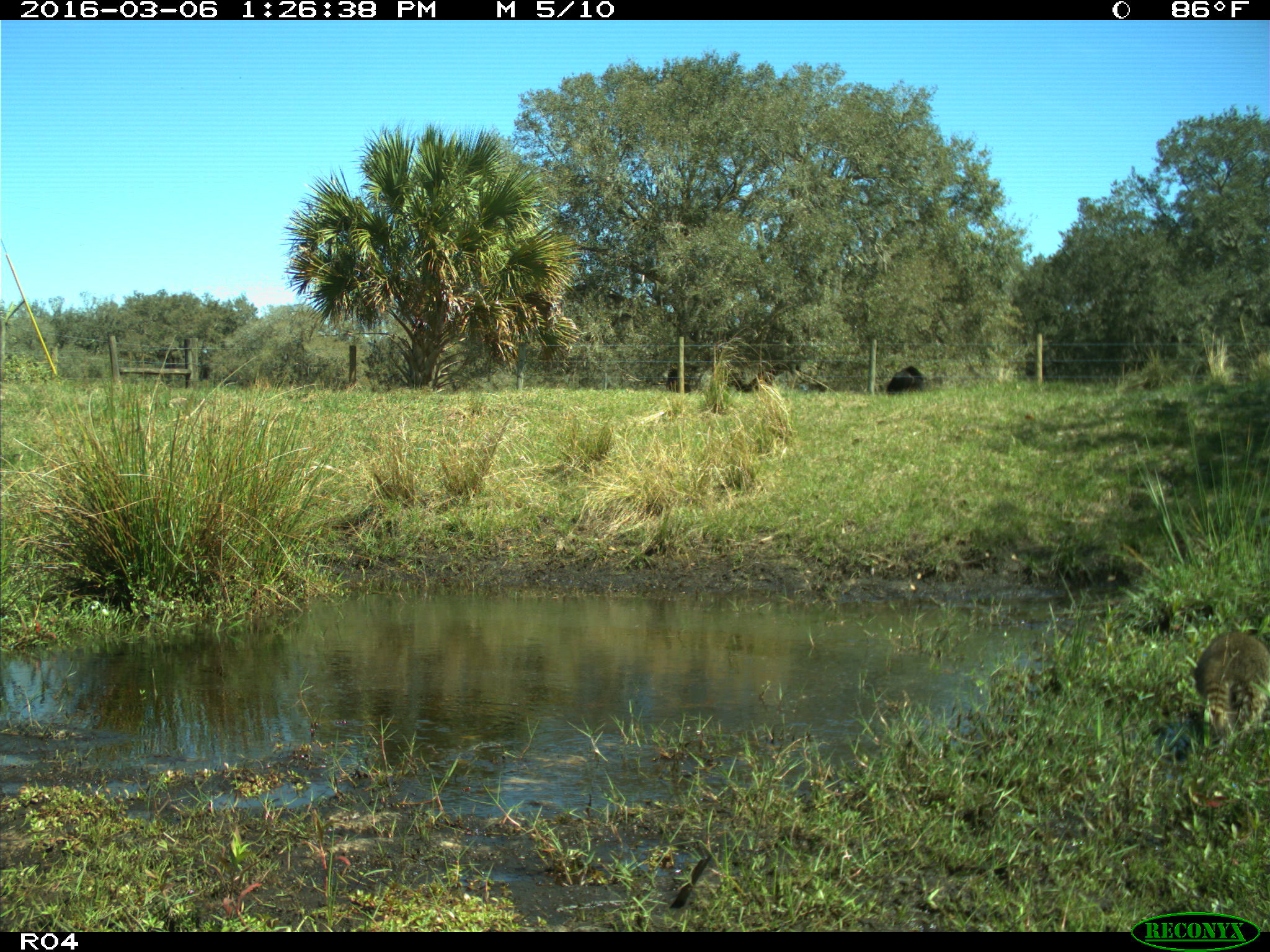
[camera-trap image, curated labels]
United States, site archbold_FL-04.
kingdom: Animalia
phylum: Chordata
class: Mammalia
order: Artiodactyla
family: Bovidae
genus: Bos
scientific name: Bos taurus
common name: domestic cow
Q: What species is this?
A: Bos taurus (domestic cow).